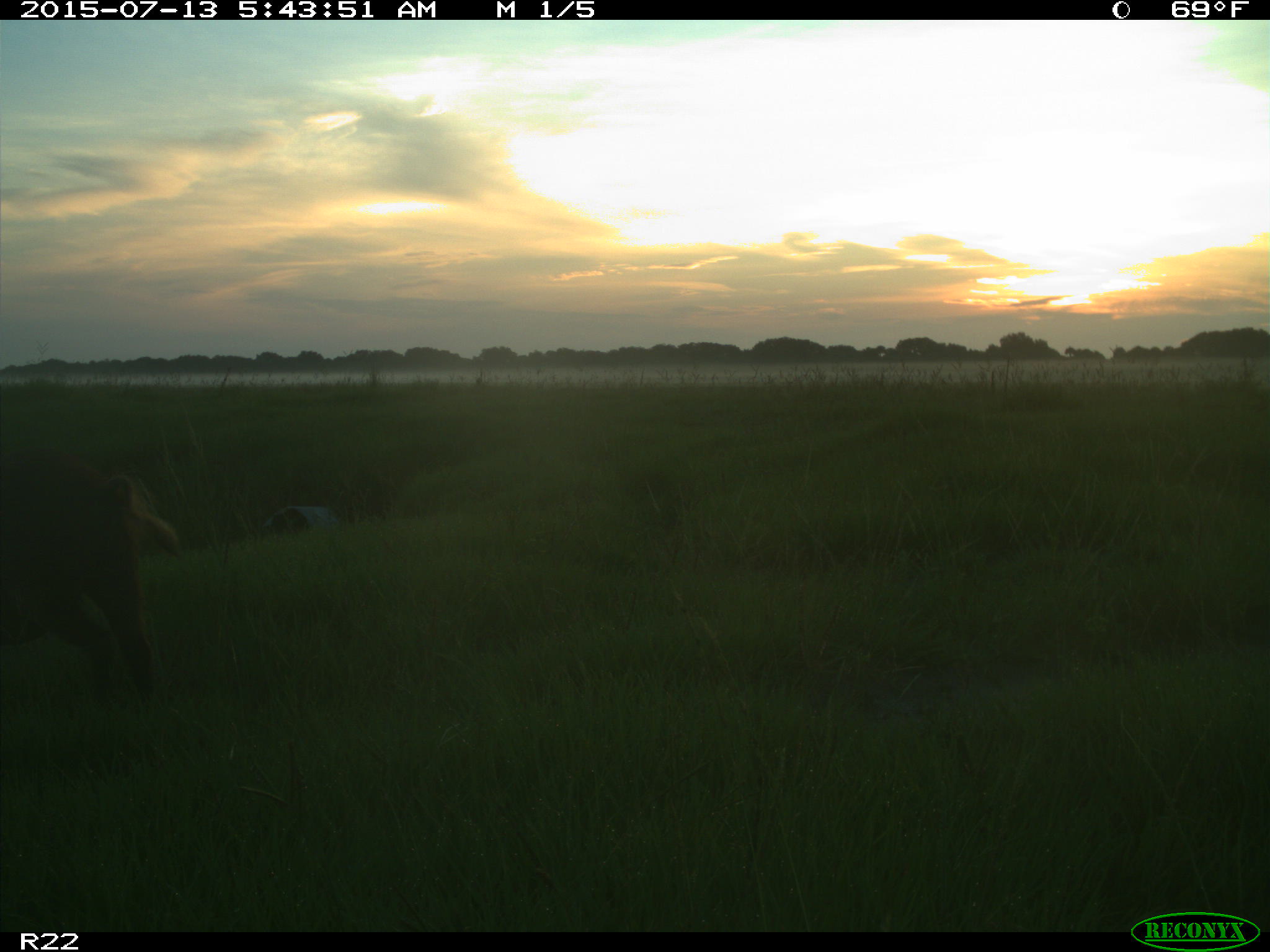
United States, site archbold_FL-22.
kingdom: Animalia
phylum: Chordata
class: Mammalia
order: Artiodactyla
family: Bovidae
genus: Bos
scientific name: Bos taurus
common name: domestic cow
Bos taurus (domestic cow).